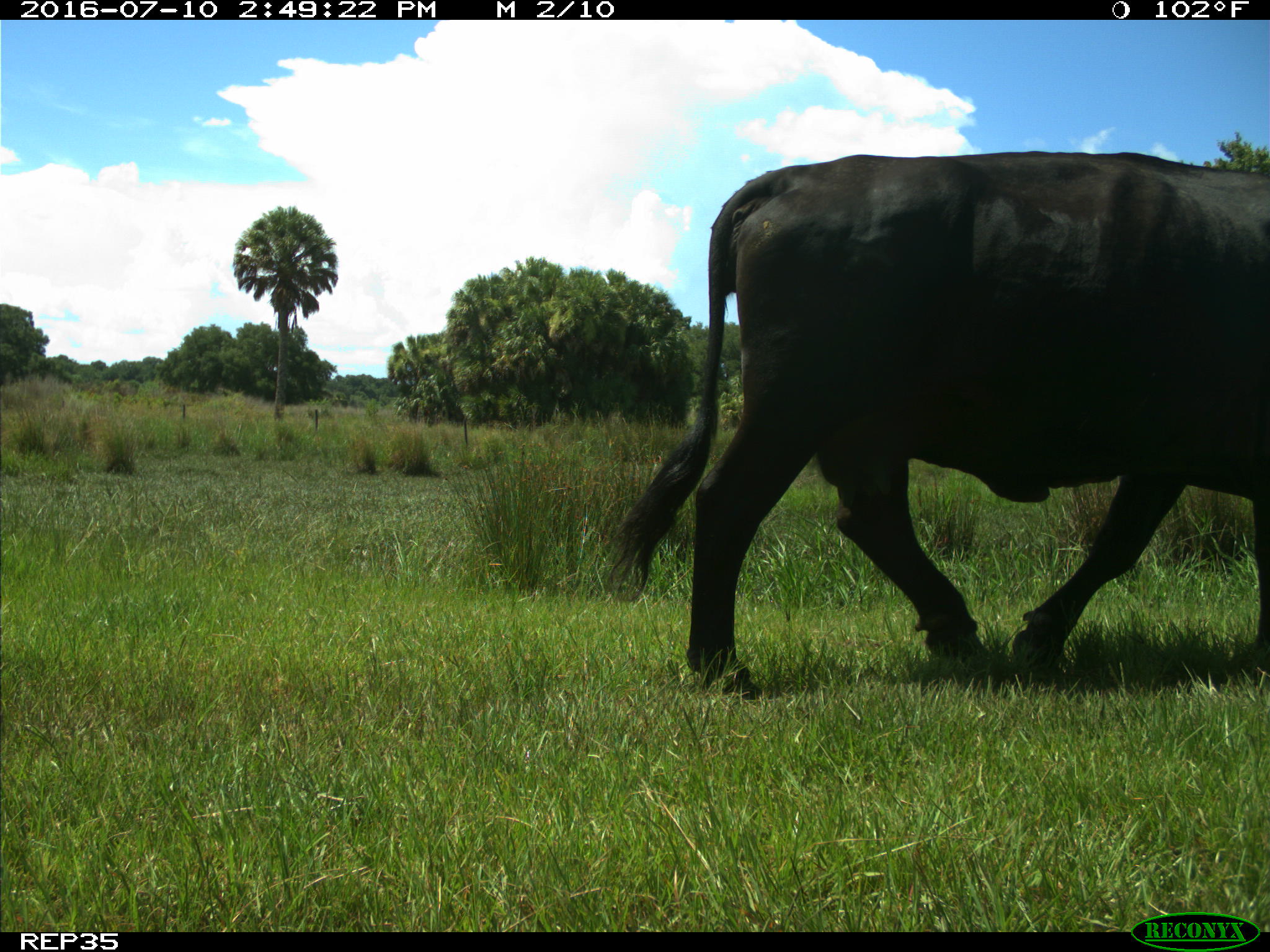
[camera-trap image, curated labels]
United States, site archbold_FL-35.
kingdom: Animalia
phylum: Chordata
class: Mammalia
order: Artiodactyla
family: Bovidae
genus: Bos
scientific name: Bos taurus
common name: domestic cow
Bos taurus (domestic cow).